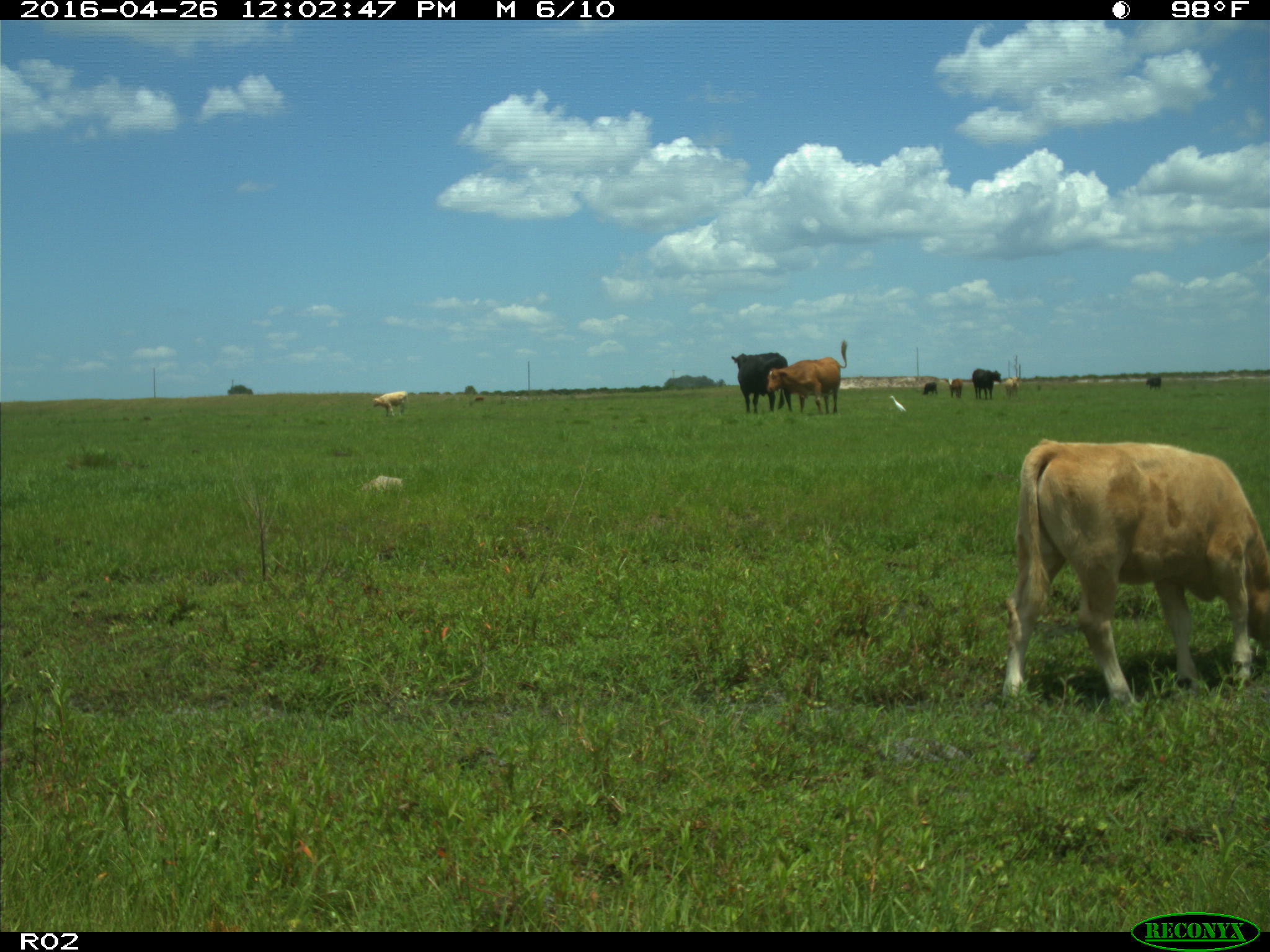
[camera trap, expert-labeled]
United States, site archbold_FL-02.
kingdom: Animalia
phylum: Chordata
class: Mammalia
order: Artiodactyla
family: Bovidae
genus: Bos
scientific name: Bos taurus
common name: domestic cow